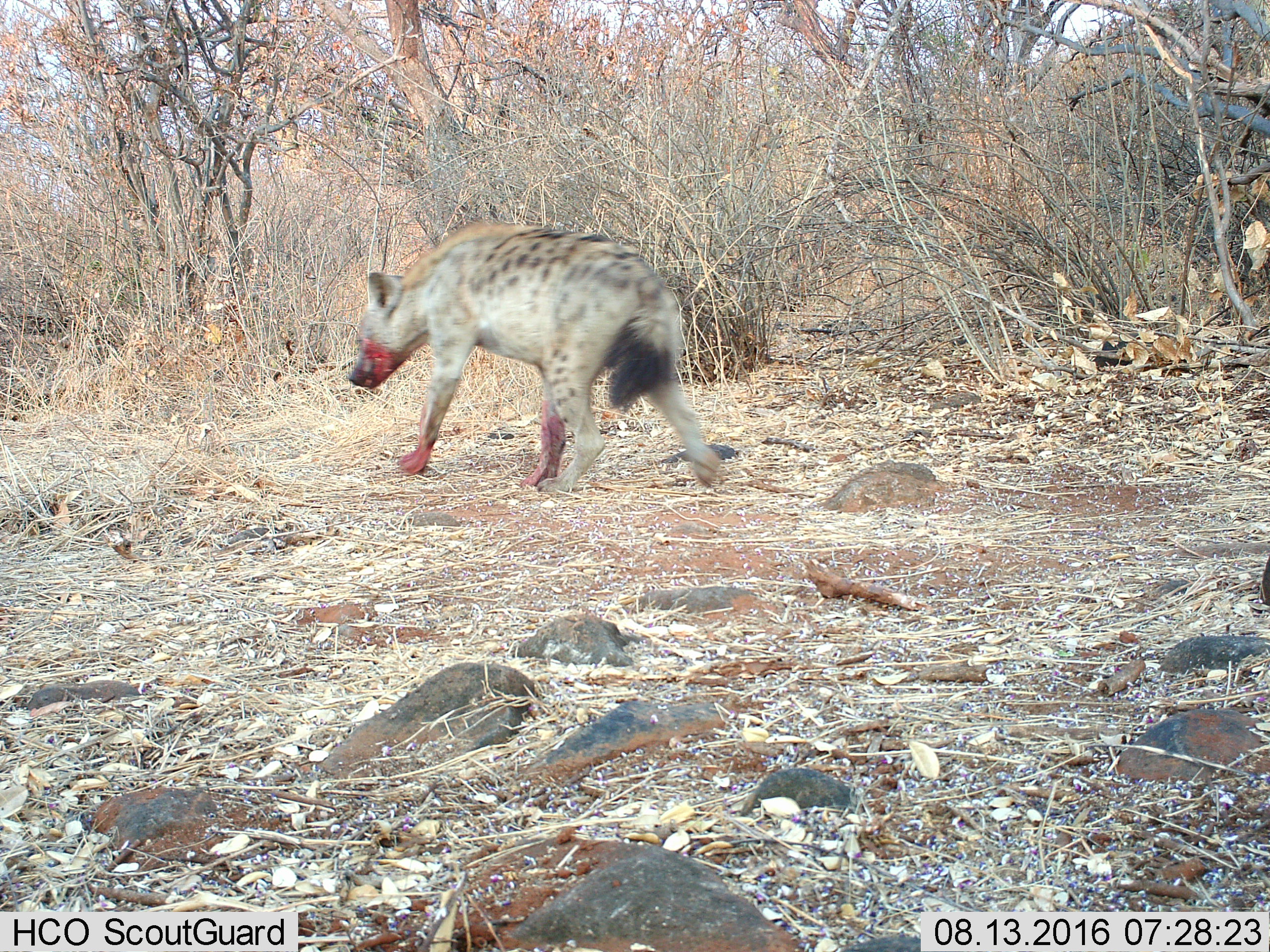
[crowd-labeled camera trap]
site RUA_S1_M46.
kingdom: Animalia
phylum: Chordata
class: Mammalia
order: Carnivora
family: Hyaenidae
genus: Crocuta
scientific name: Crocuta crocuta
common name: spotted hyena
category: hyenaspotted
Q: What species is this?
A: Hyenaspotted (spotted hyena) (Crocuta crocuta).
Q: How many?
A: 1.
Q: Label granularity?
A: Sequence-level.